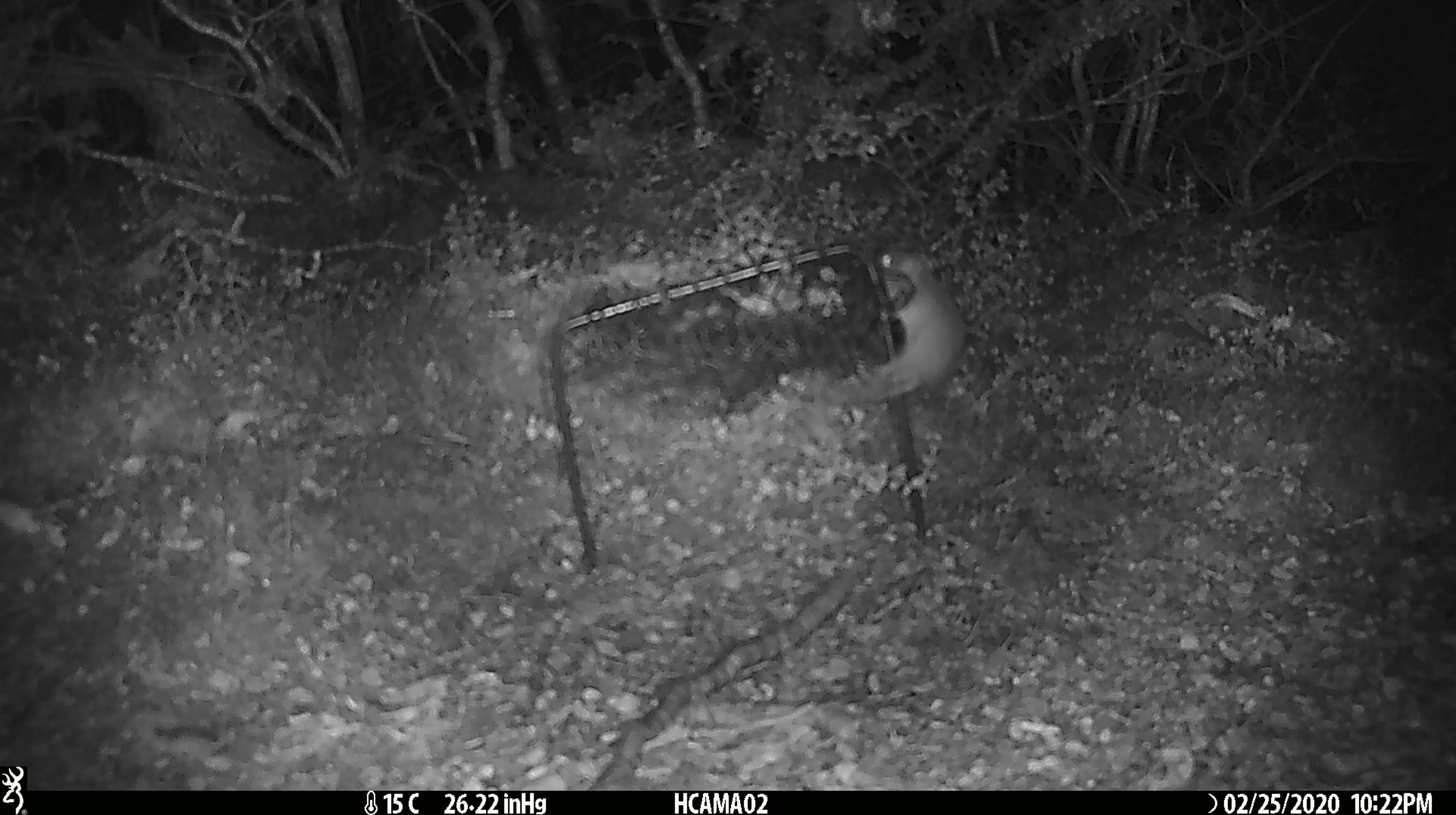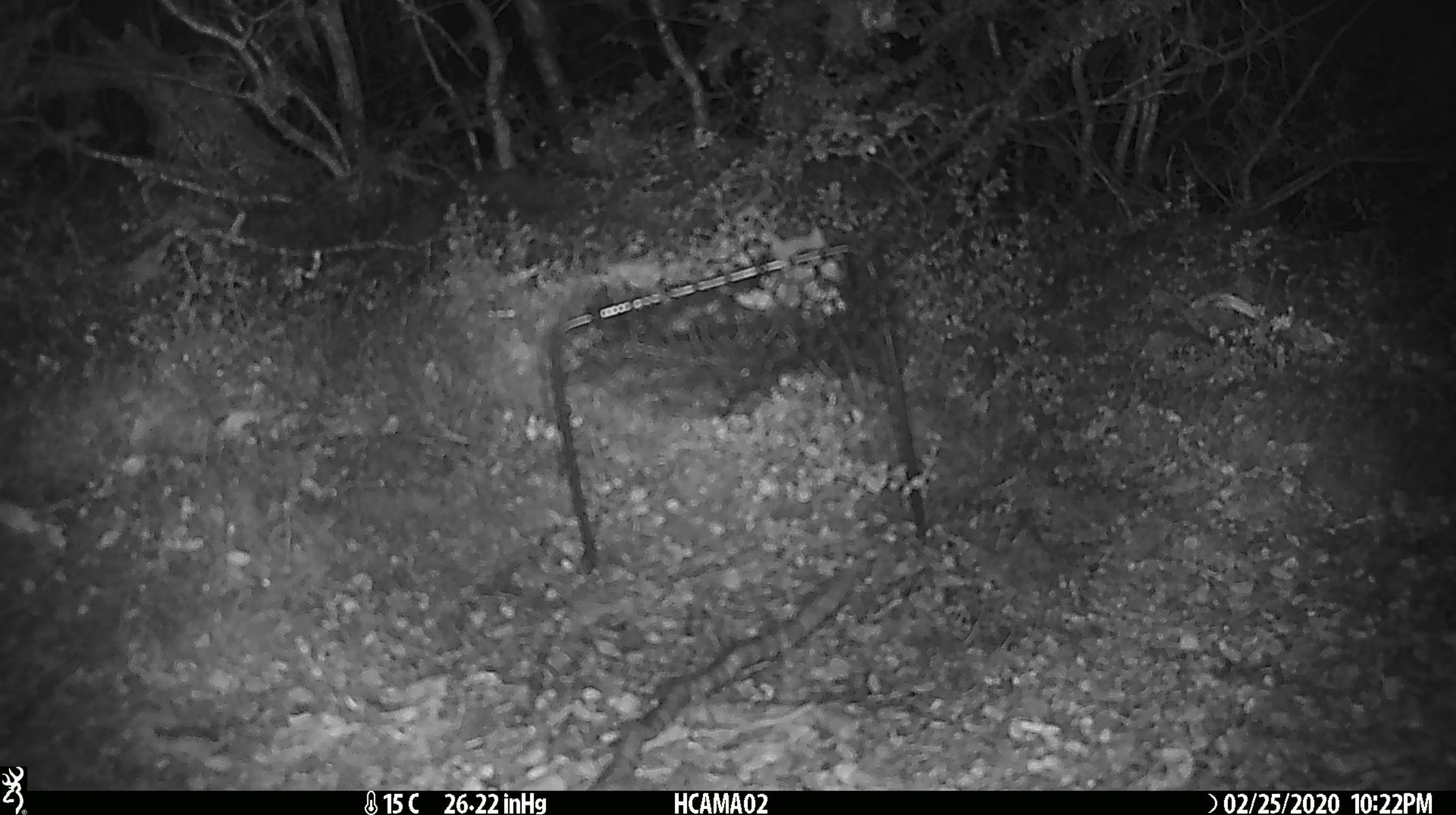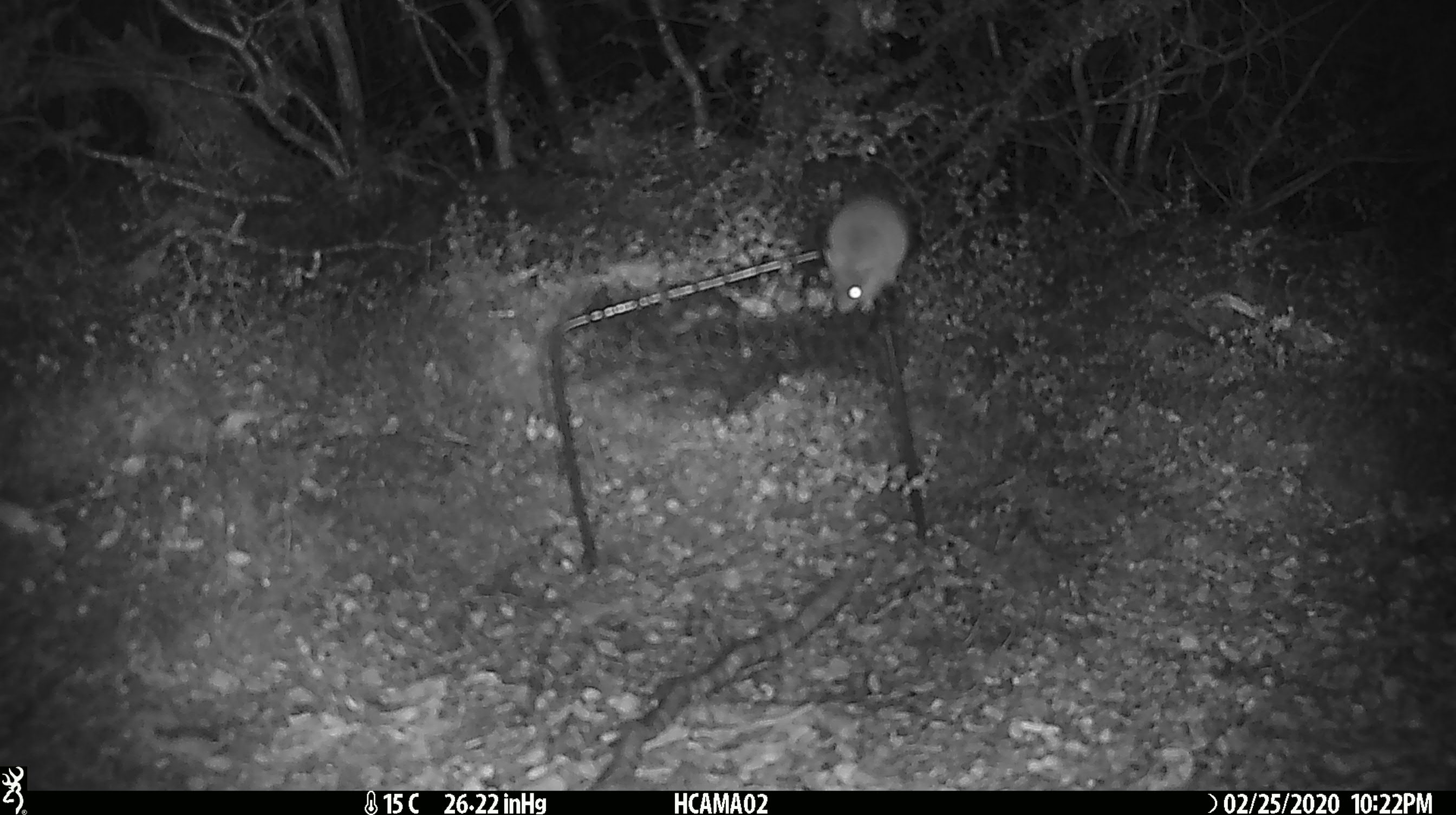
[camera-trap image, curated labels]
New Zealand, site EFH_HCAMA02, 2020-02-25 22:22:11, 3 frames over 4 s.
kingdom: Animalia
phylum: Chordata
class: Mammalia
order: Rodentia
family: Muridae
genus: Mus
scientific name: Mus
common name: mouse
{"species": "mouse (Mus)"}